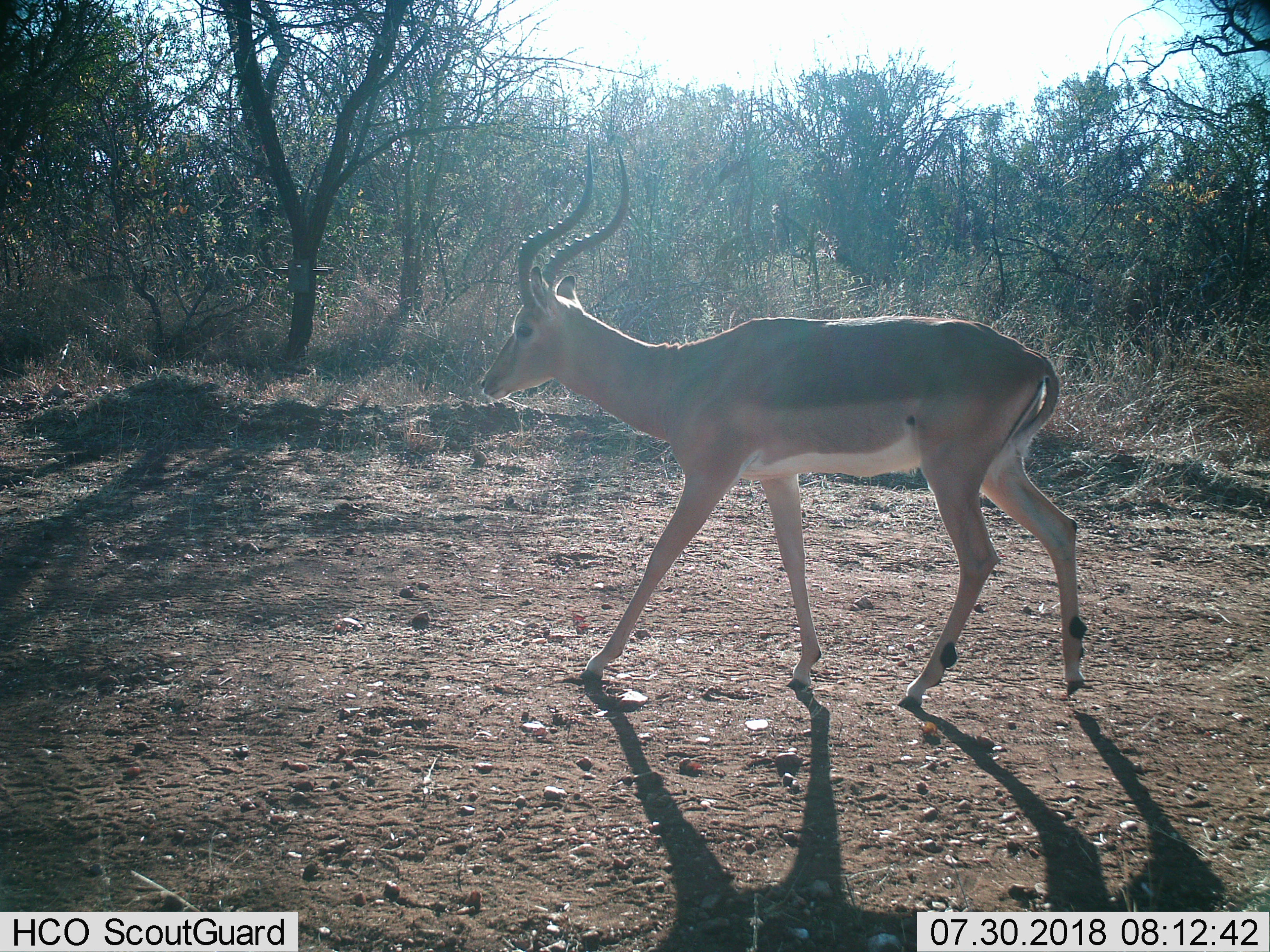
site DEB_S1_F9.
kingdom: Animalia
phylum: Chordata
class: Mammalia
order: Artiodactyla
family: Bovidae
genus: Aepyceros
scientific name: Aepyceros melampus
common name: impala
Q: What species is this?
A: Impala (Aepyceros melampus).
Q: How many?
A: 1.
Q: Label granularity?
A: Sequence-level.